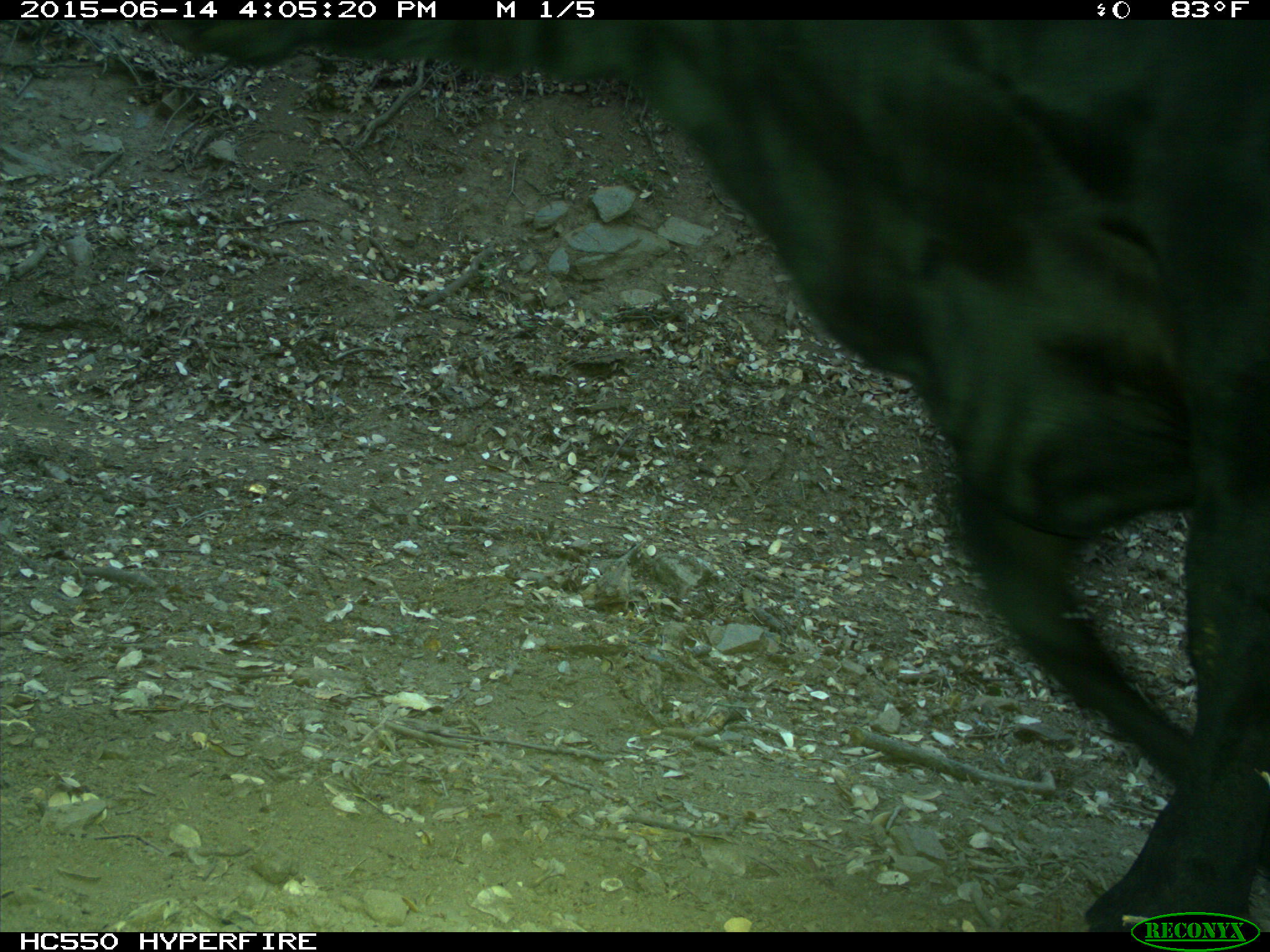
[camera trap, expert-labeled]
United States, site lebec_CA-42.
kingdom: Animalia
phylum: Chordata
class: Mammalia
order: Artiodactyla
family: Bovidae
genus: Bos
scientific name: Bos taurus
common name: domestic cow